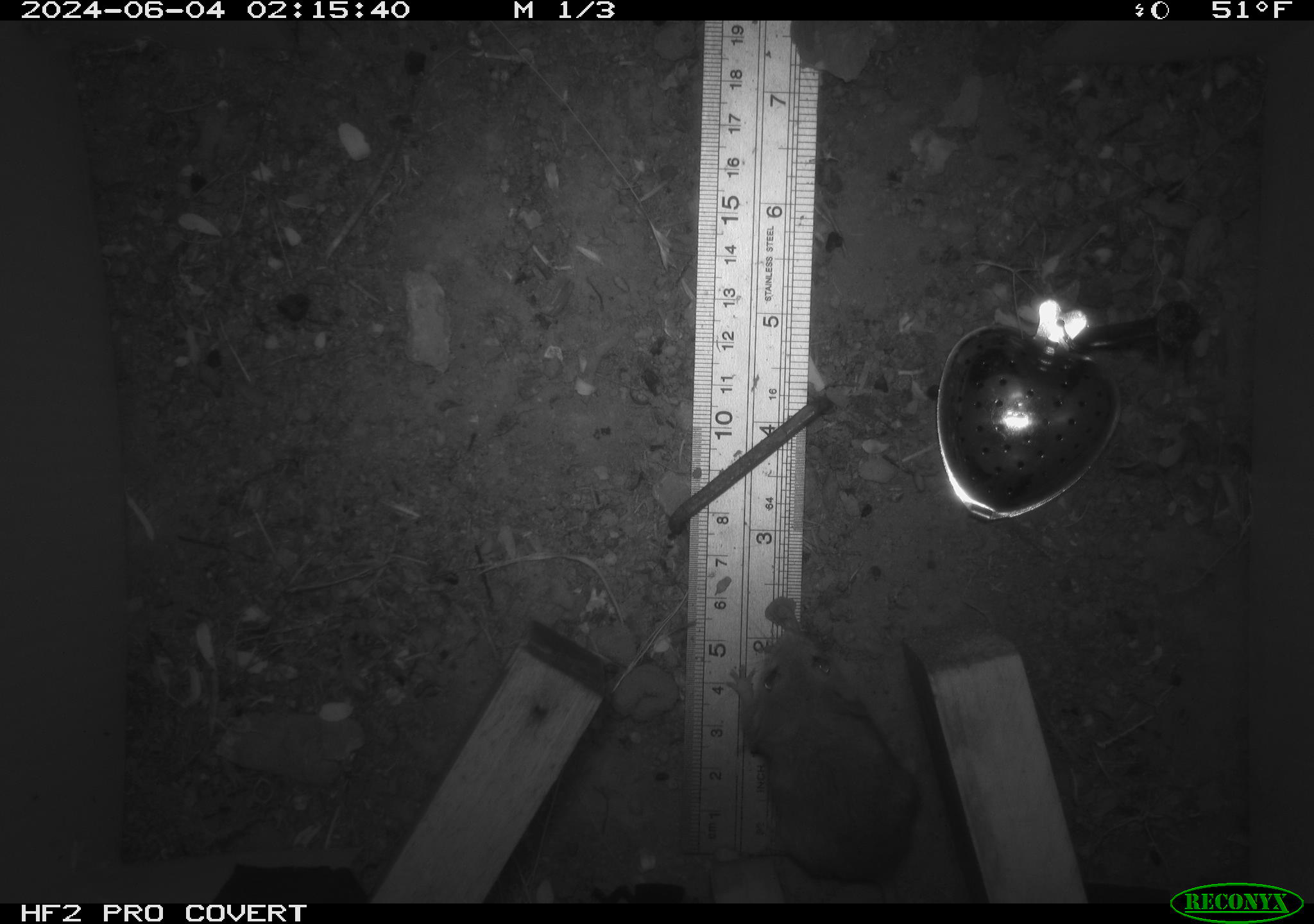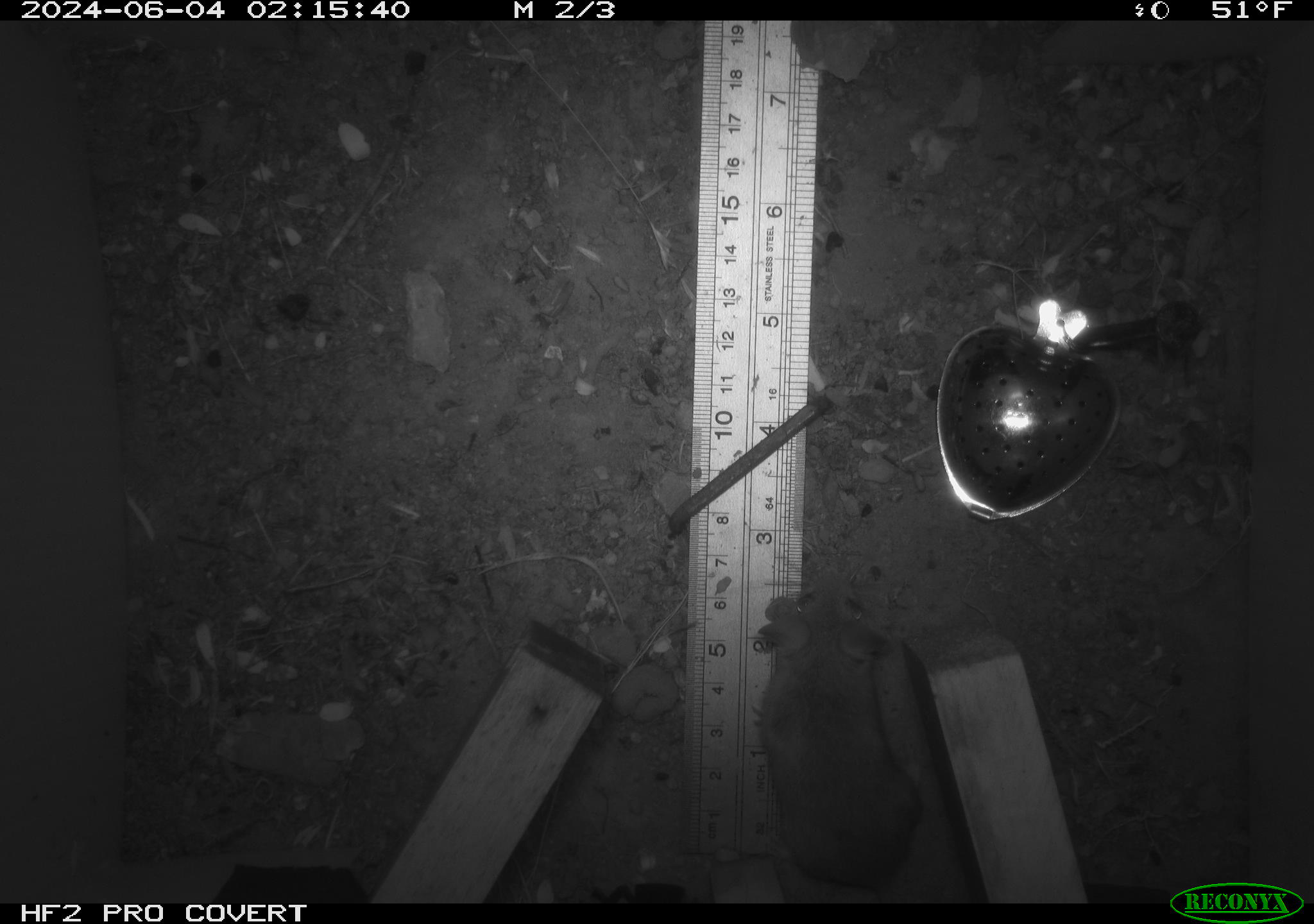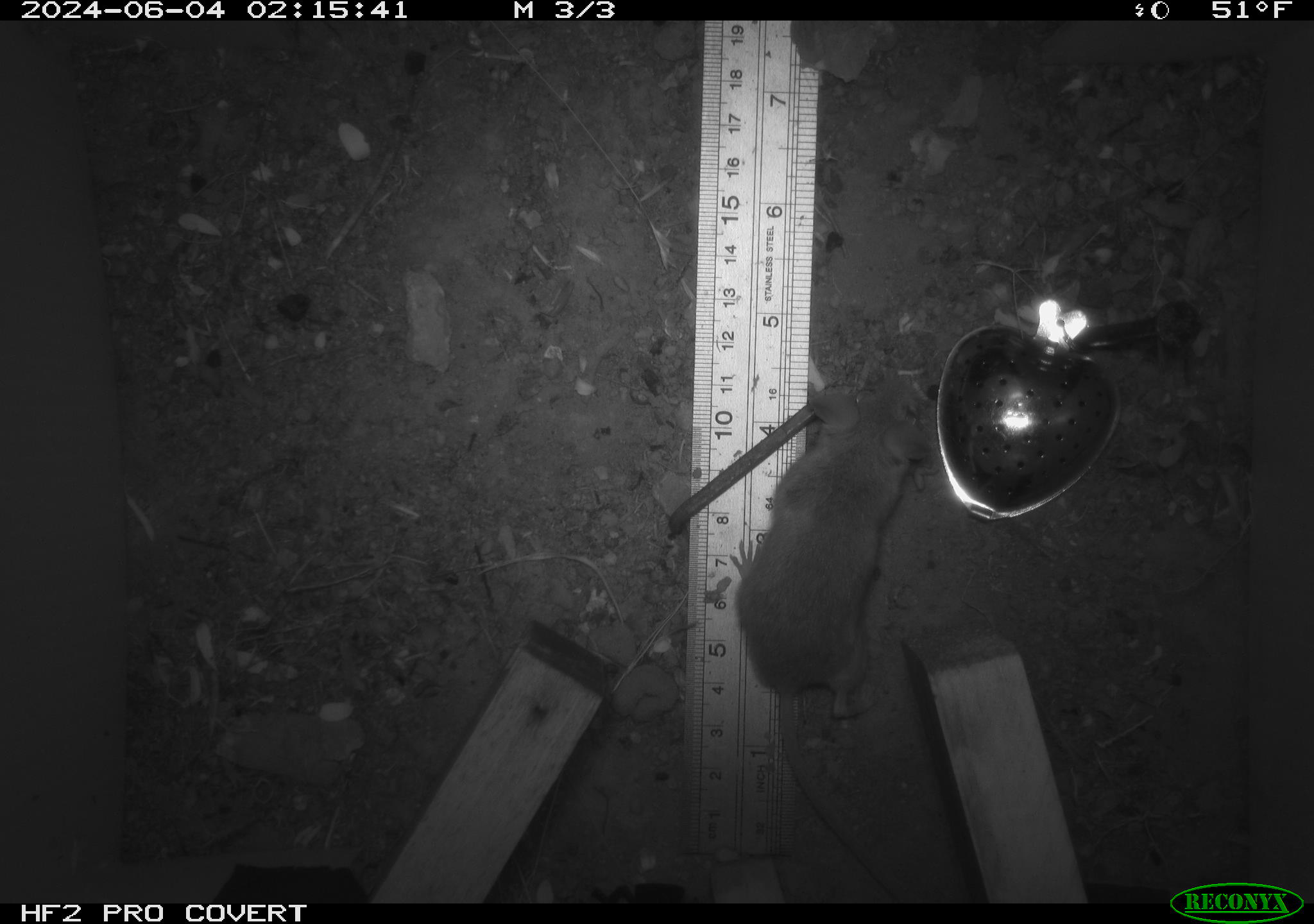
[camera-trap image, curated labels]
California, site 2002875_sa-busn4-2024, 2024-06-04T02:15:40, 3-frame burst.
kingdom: Animalia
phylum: Chordata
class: Mammalia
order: Rodentia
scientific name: Rodentia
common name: rodent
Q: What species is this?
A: Rodent (Rodentia).